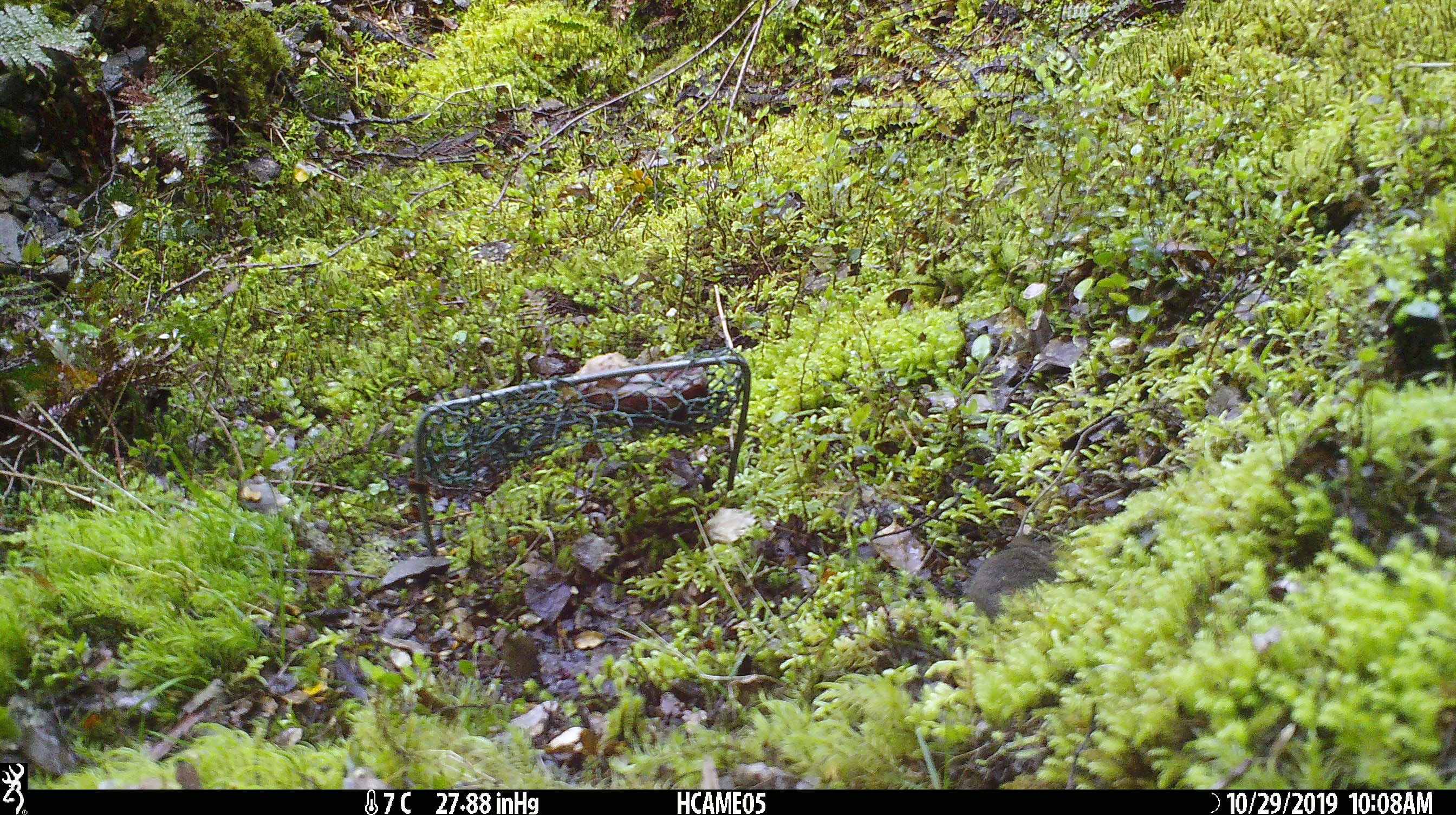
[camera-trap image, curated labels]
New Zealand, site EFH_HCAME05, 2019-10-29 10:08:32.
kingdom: Animalia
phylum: Chordata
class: Mammalia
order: Rodentia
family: Muridae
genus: Mus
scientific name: Mus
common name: mouse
Mouse (Mus).